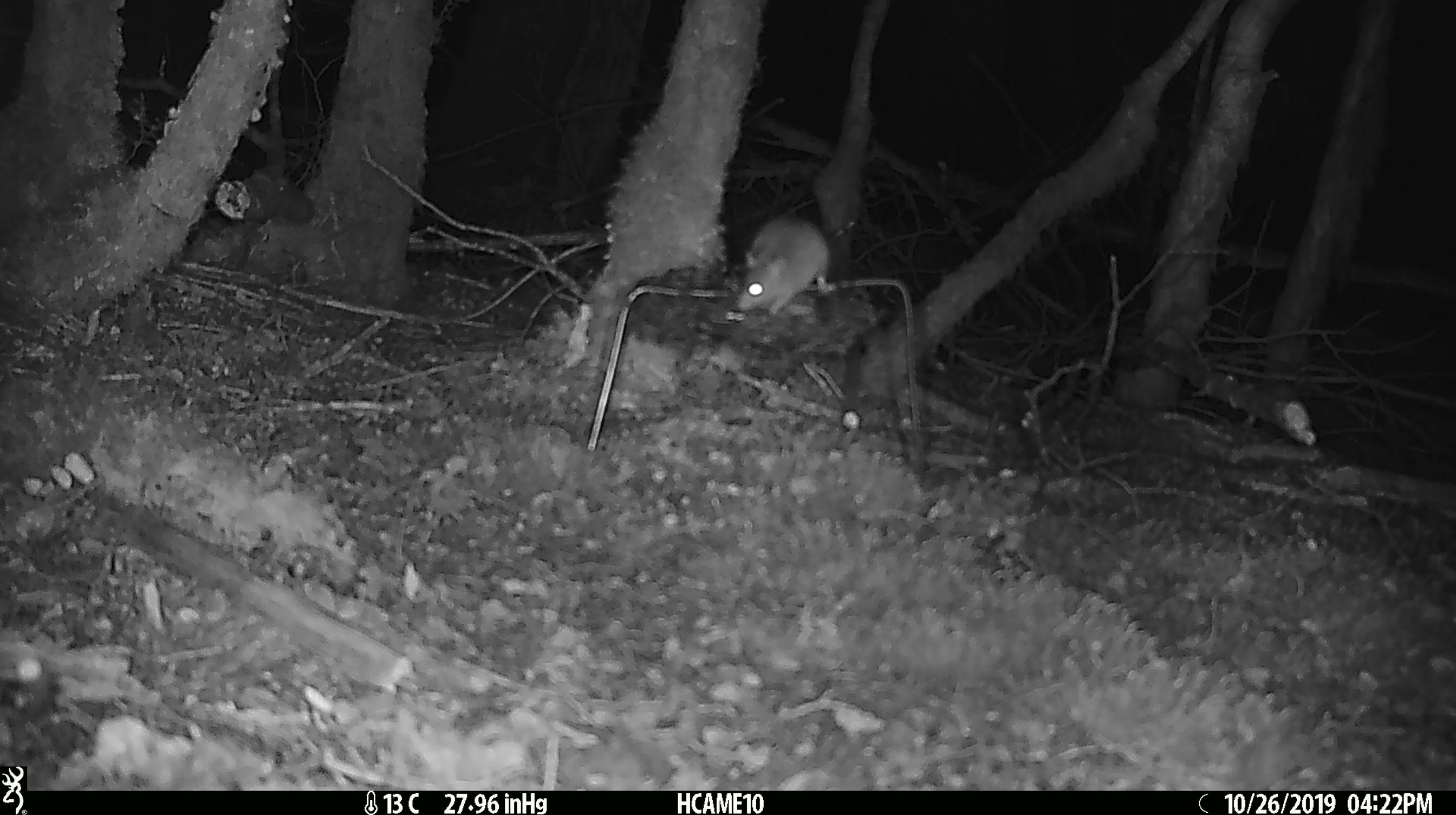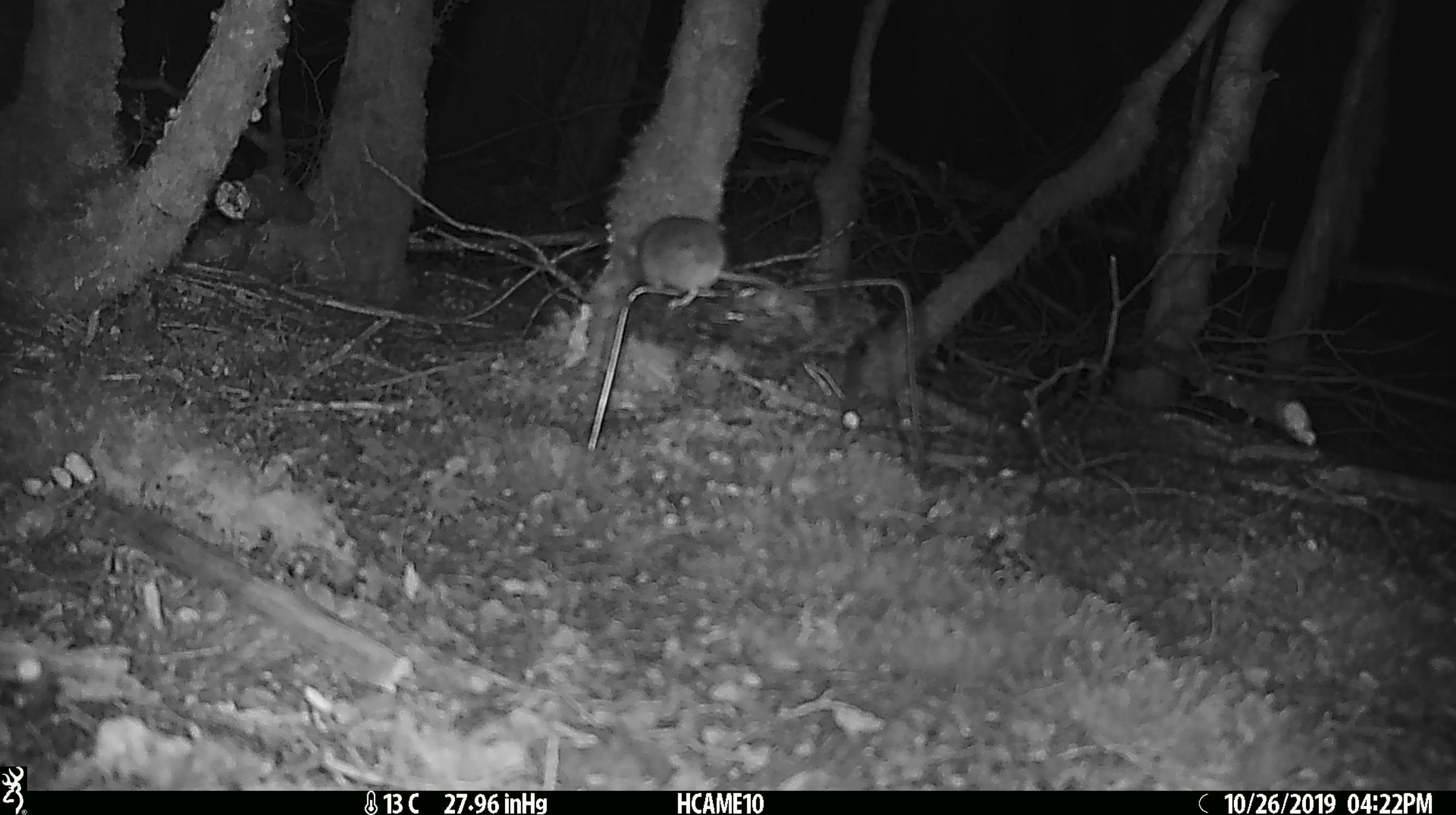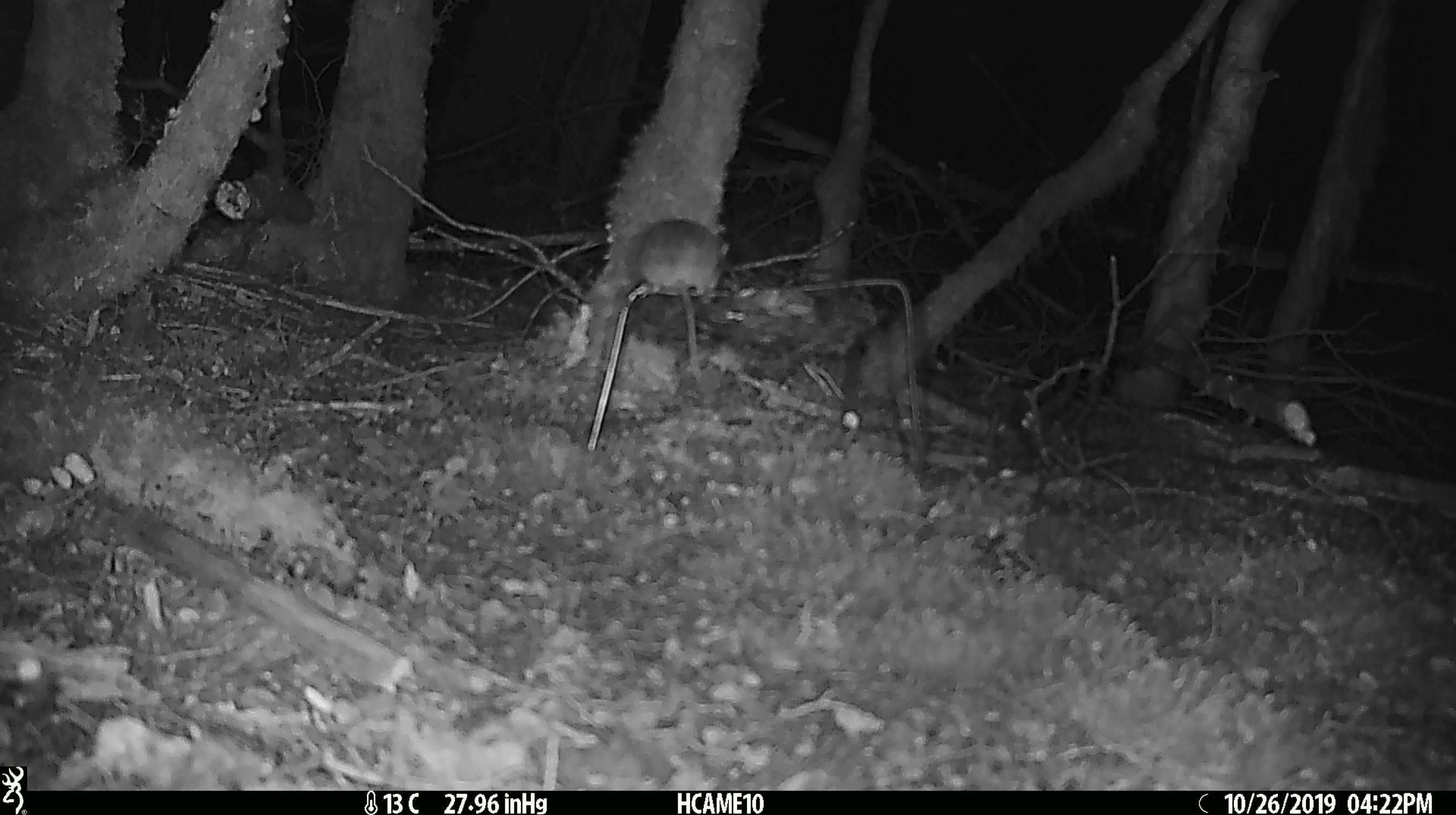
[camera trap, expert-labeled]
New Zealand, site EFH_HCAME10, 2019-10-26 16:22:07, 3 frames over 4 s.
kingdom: Animalia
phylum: Chordata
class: Mammalia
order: Rodentia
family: Muridae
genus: Mus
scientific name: Mus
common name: mouse